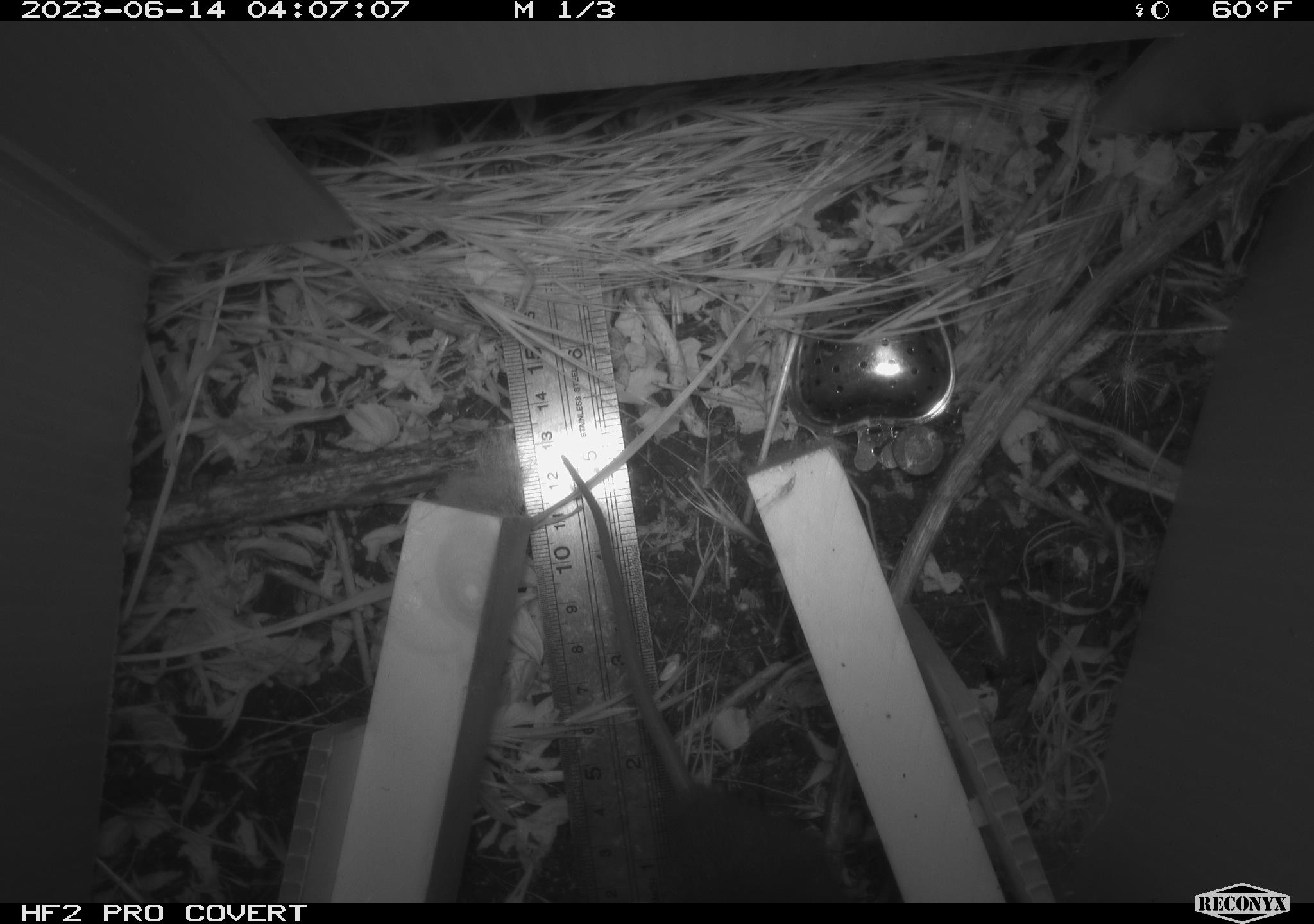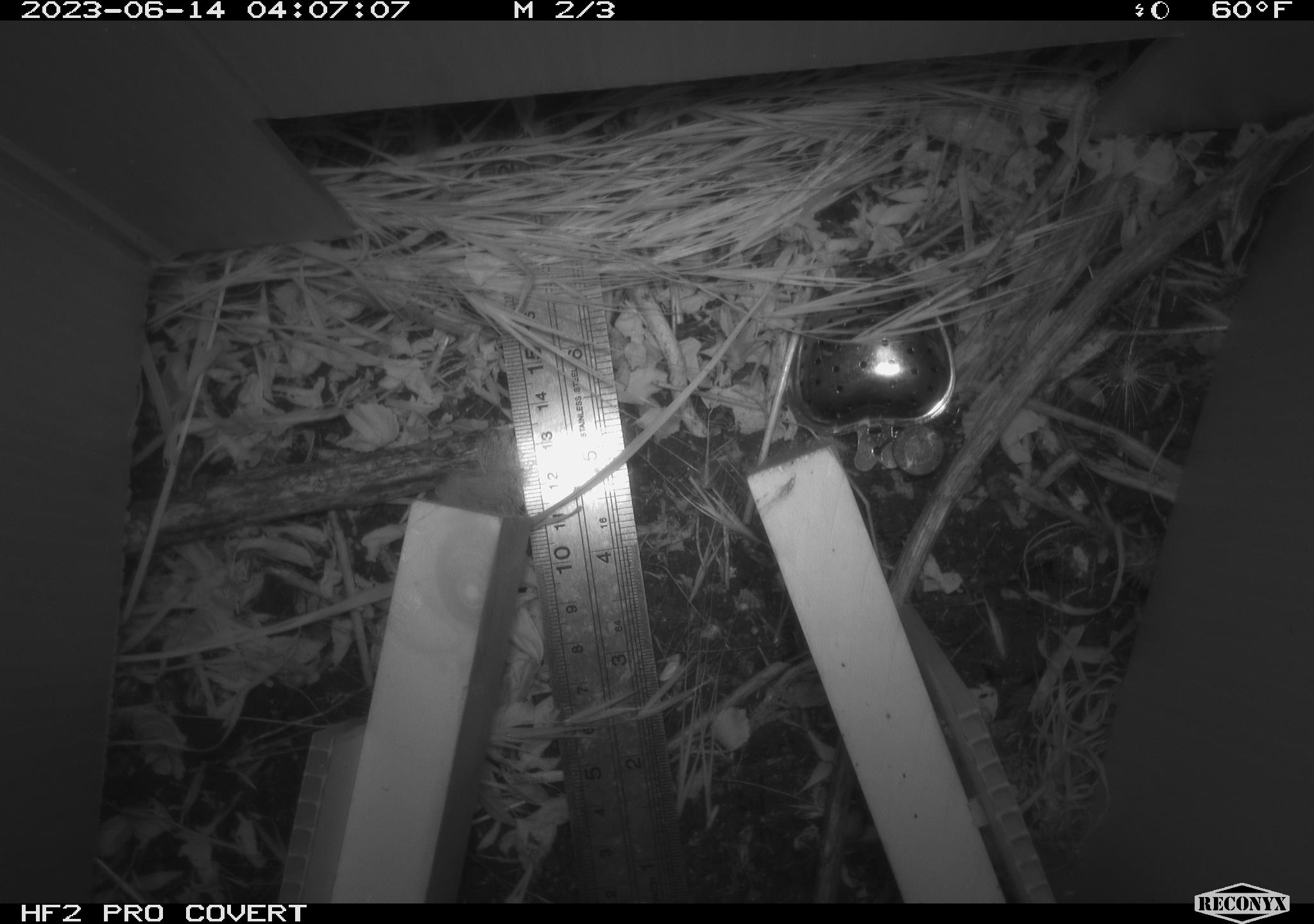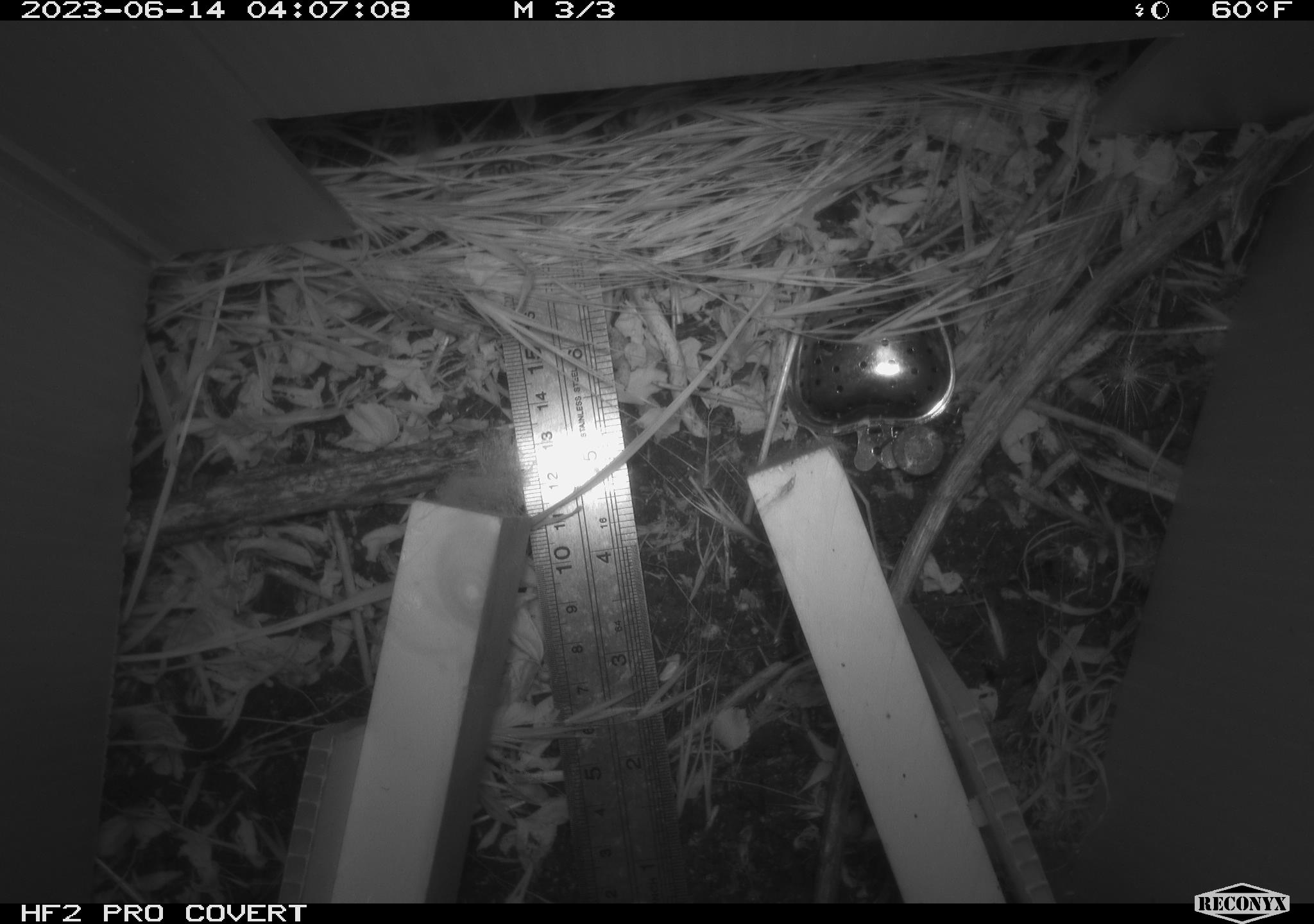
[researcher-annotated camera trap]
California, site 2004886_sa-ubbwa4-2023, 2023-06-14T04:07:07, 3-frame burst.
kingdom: Animalia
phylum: Chordata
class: Mammalia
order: Rodentia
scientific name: Rodentia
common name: mouse species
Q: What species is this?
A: Mouse species (Rodentia).